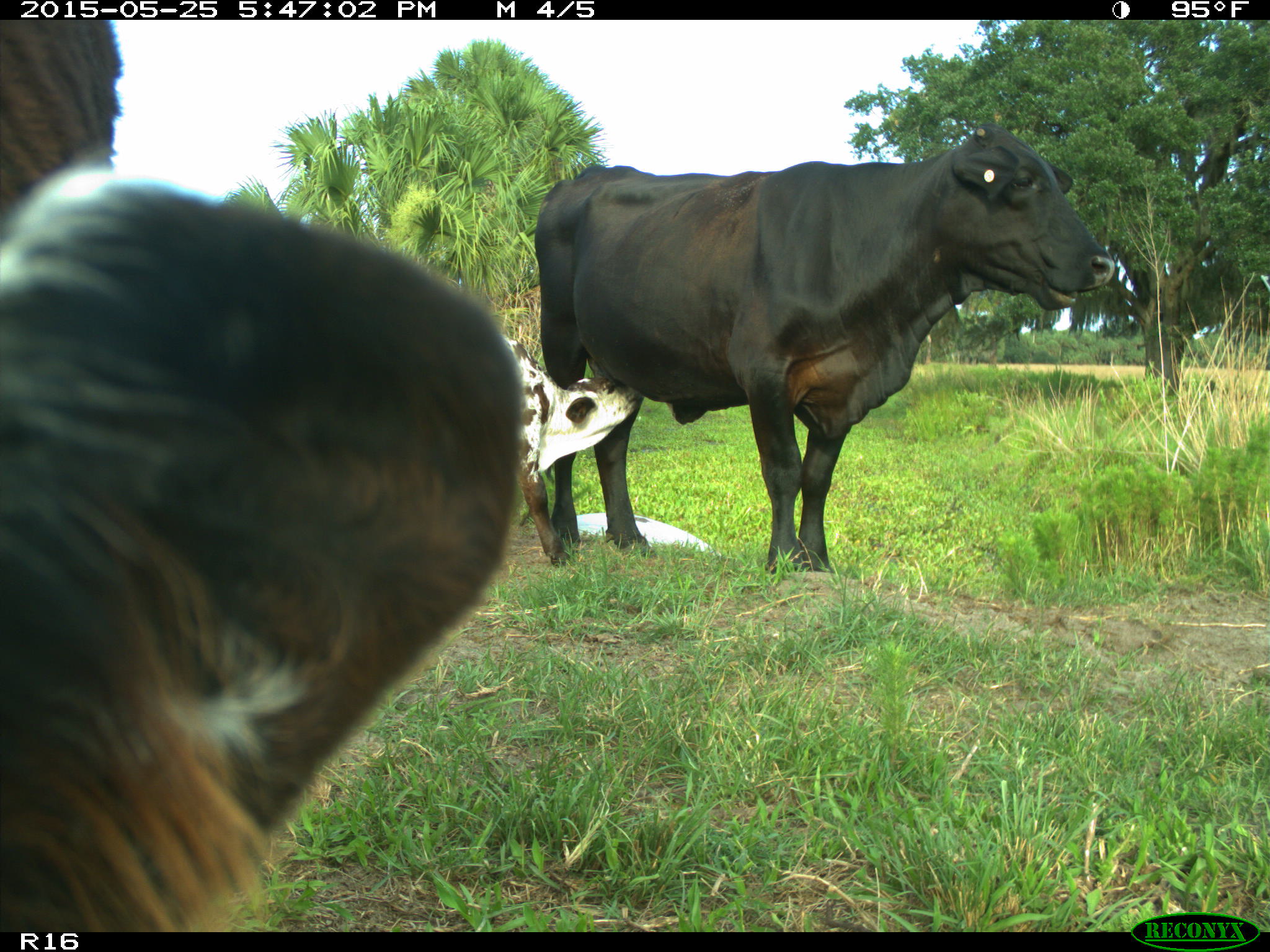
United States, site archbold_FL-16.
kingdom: Animalia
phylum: Chordata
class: Mammalia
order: Artiodactyla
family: Bovidae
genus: Bos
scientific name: Bos taurus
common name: domestic cow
Bos taurus (domestic cow).